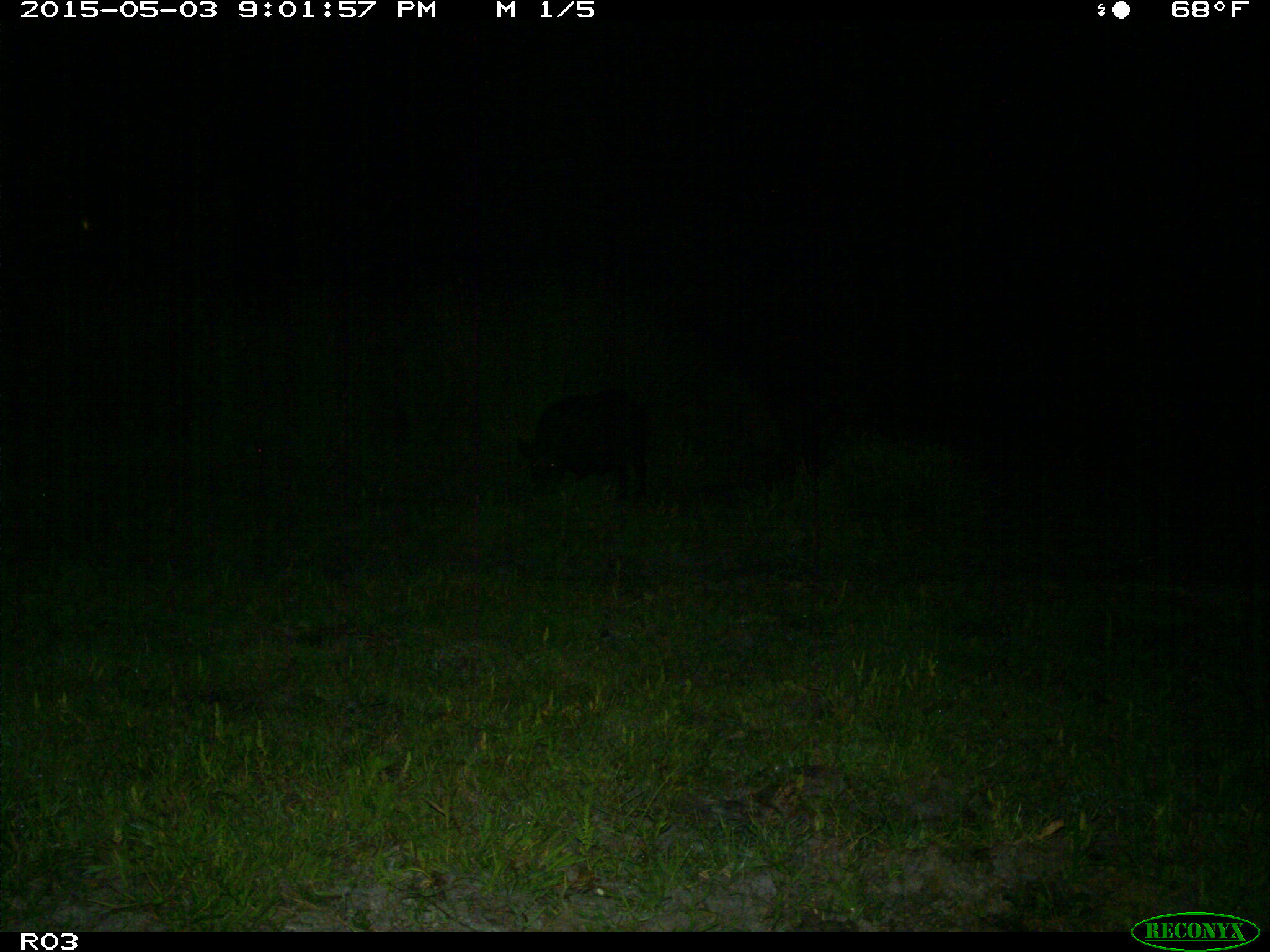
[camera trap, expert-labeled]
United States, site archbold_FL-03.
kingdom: Animalia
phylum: Chordata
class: Mammalia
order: Artiodactyla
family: Suidae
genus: Sus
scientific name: Sus scrofa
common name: wild boar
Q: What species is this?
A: Sus scrofa (wild boar).